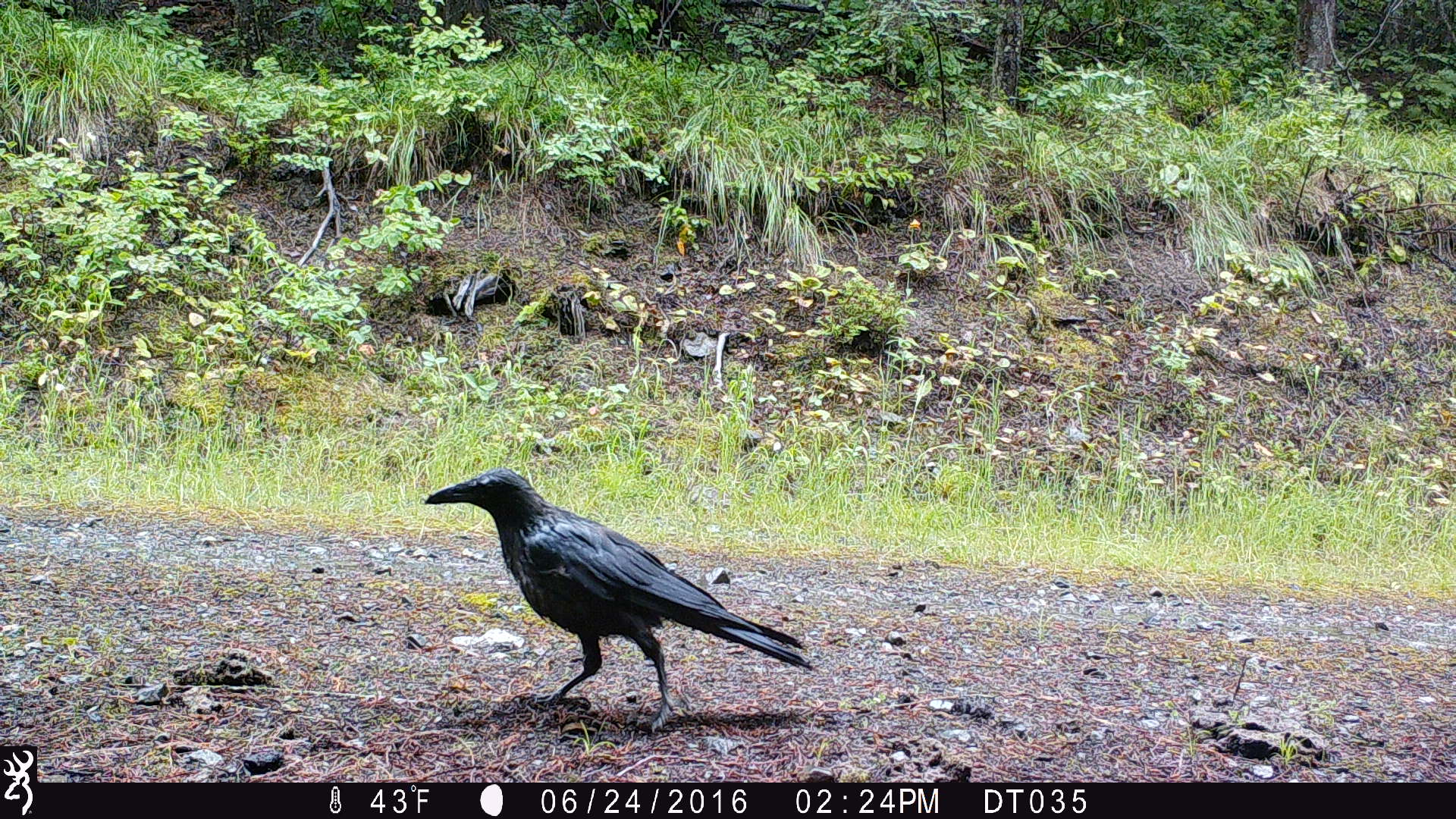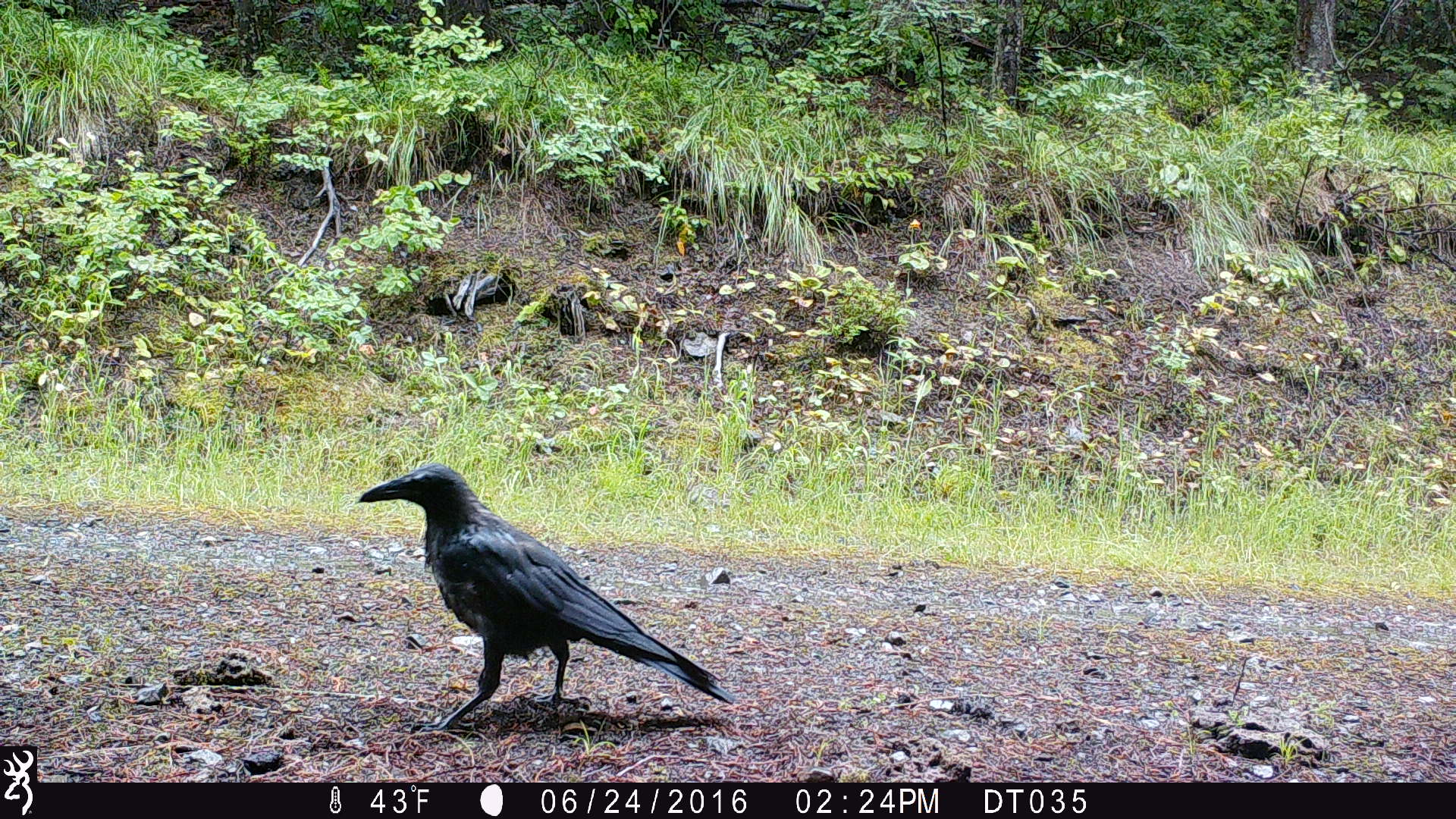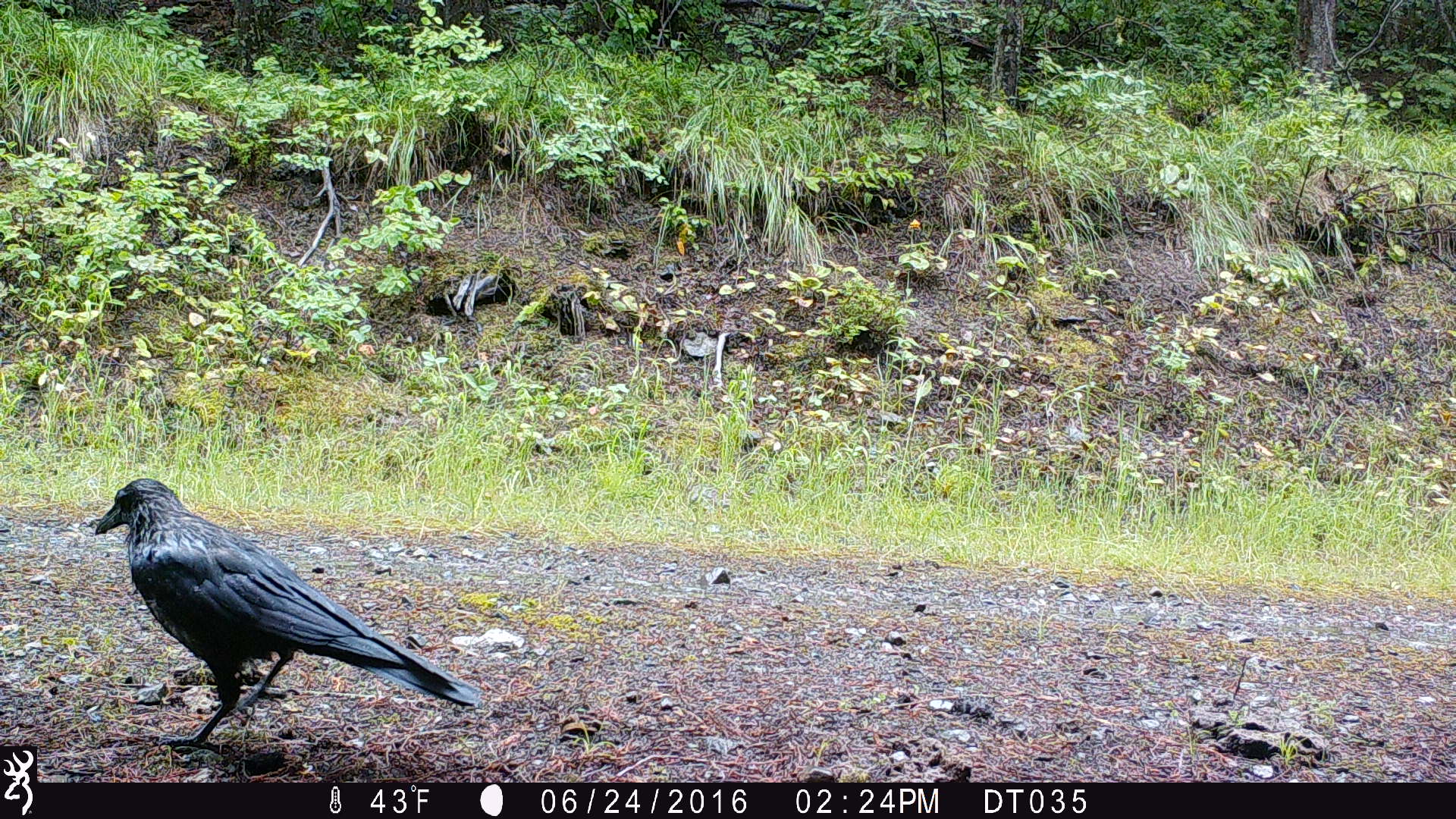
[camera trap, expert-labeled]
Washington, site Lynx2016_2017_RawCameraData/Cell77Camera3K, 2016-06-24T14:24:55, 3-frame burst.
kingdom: Animalia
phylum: Chordata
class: Aves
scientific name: Aves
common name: birds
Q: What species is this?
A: Aves (birds).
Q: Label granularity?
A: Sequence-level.